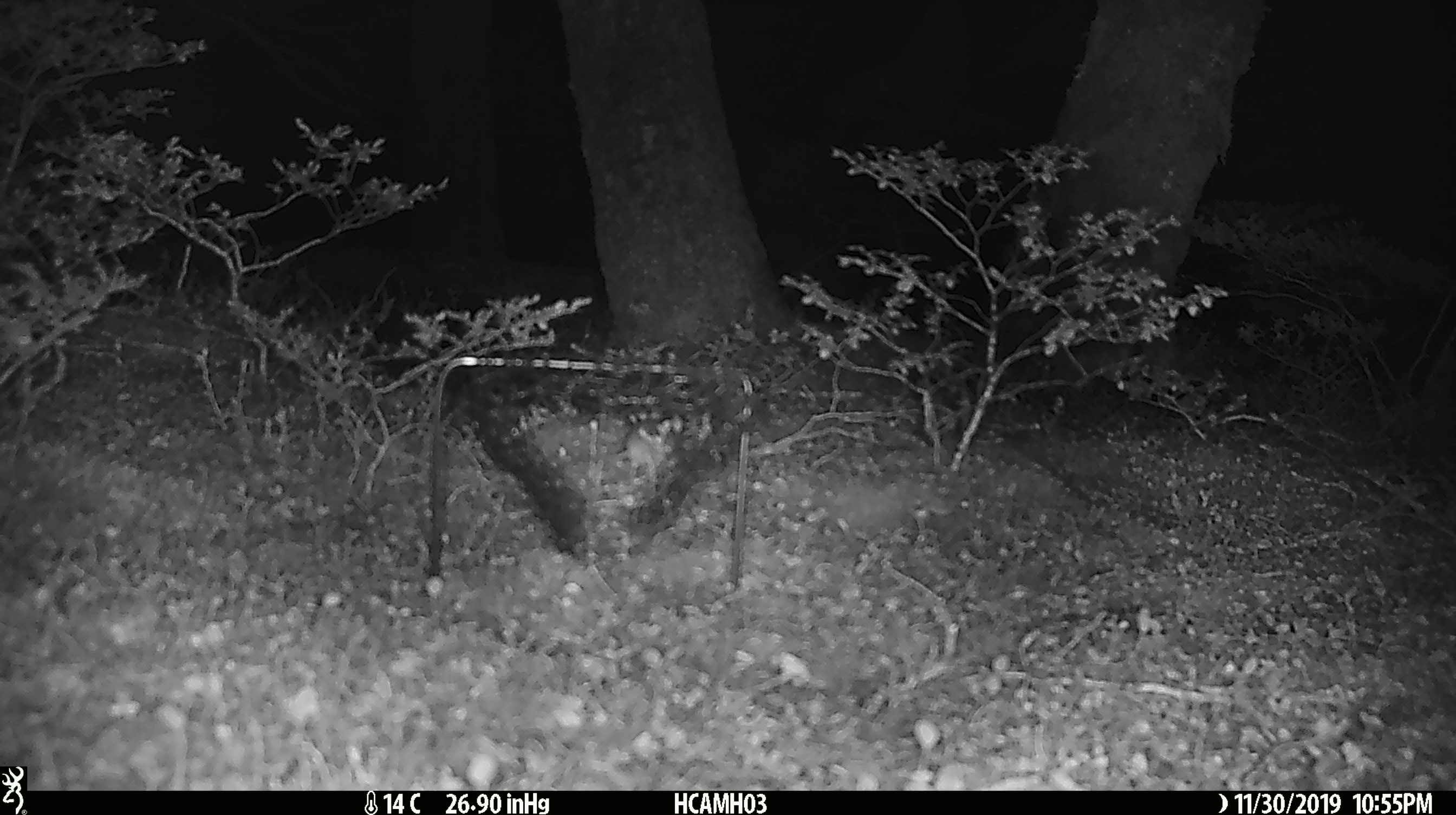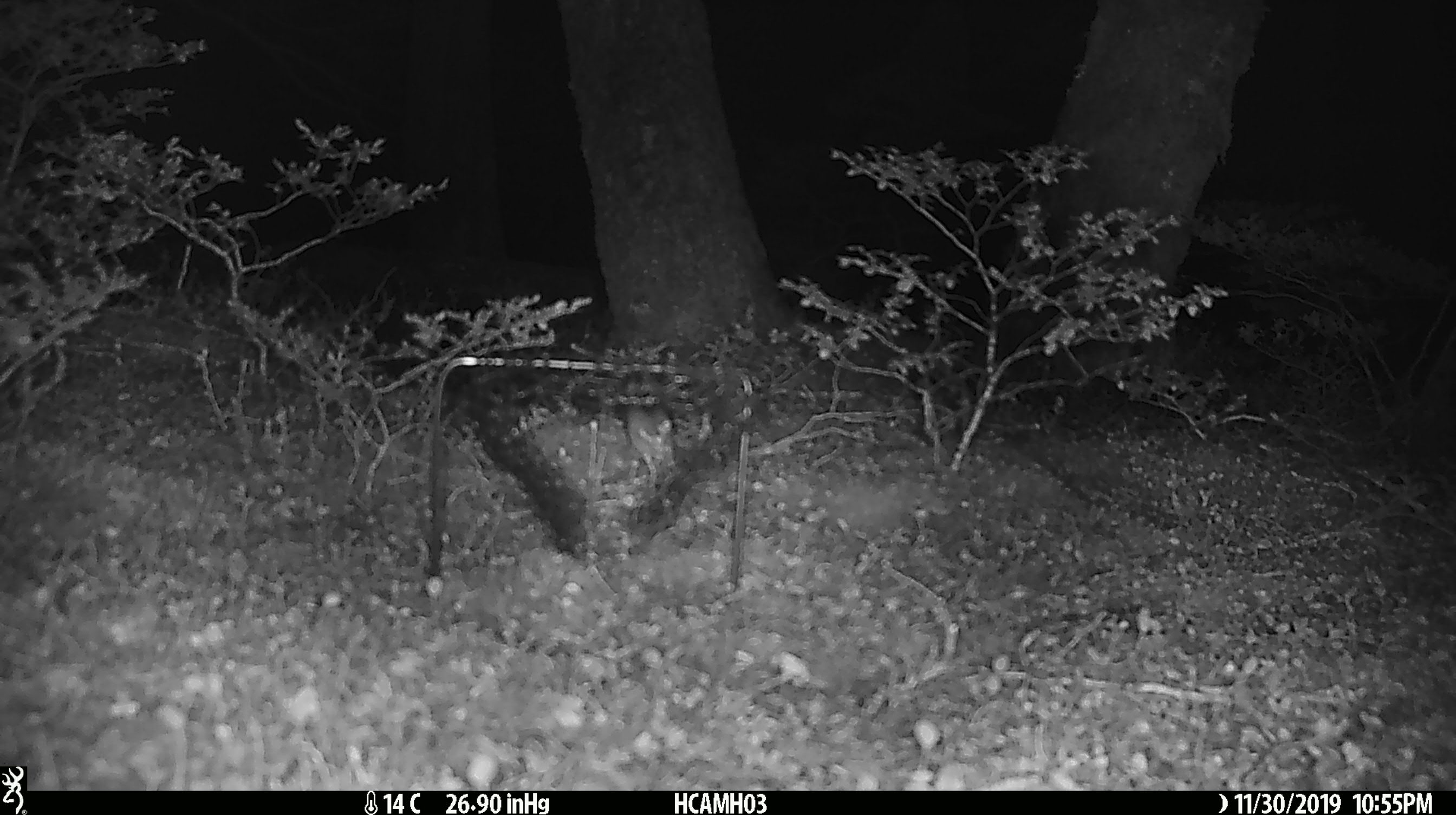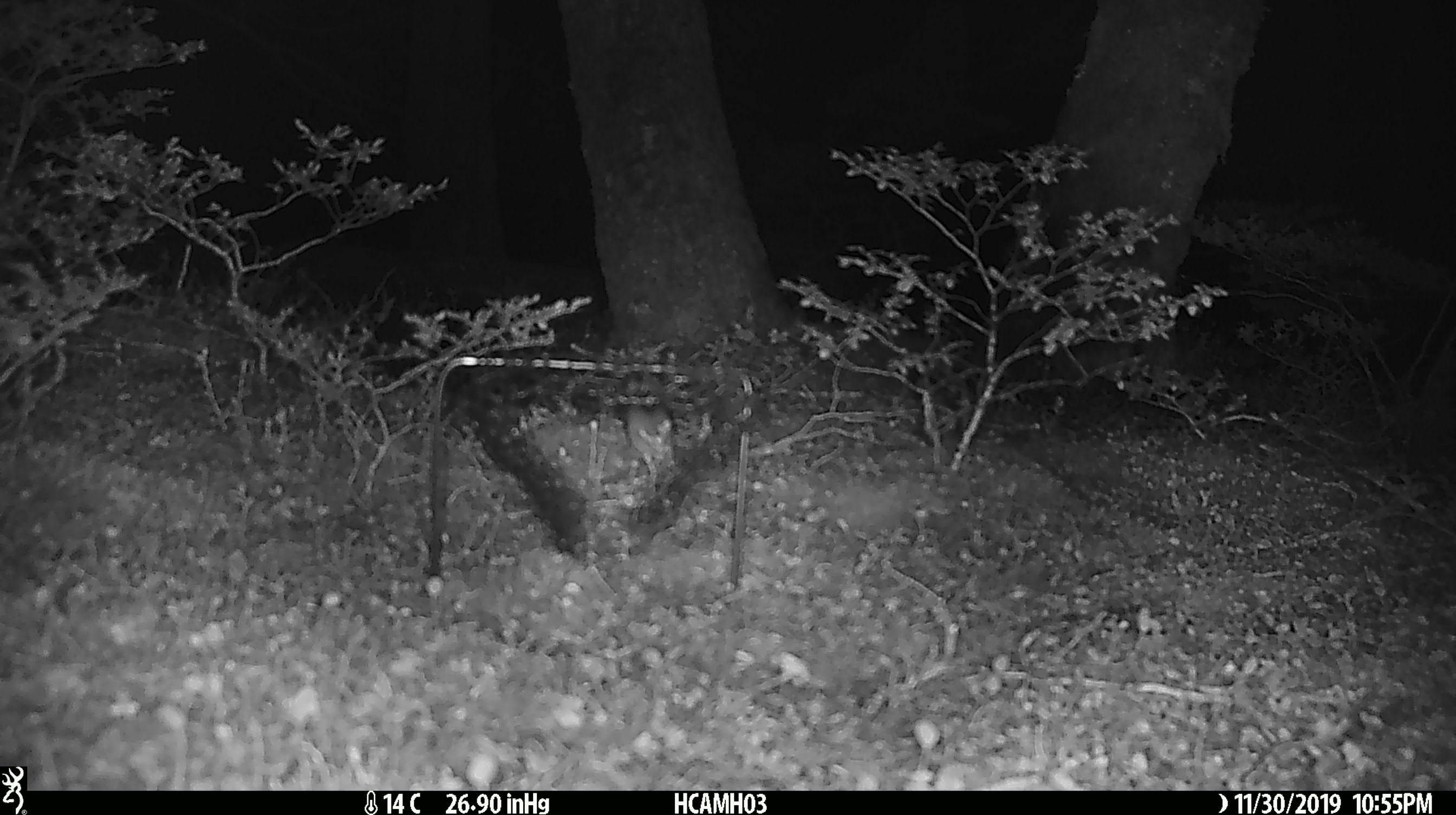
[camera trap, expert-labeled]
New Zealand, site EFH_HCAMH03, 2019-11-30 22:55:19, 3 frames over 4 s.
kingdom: Animalia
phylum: Chordata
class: Mammalia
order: Rodentia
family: Muridae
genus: Mus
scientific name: Mus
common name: mouse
Mouse (Mus).